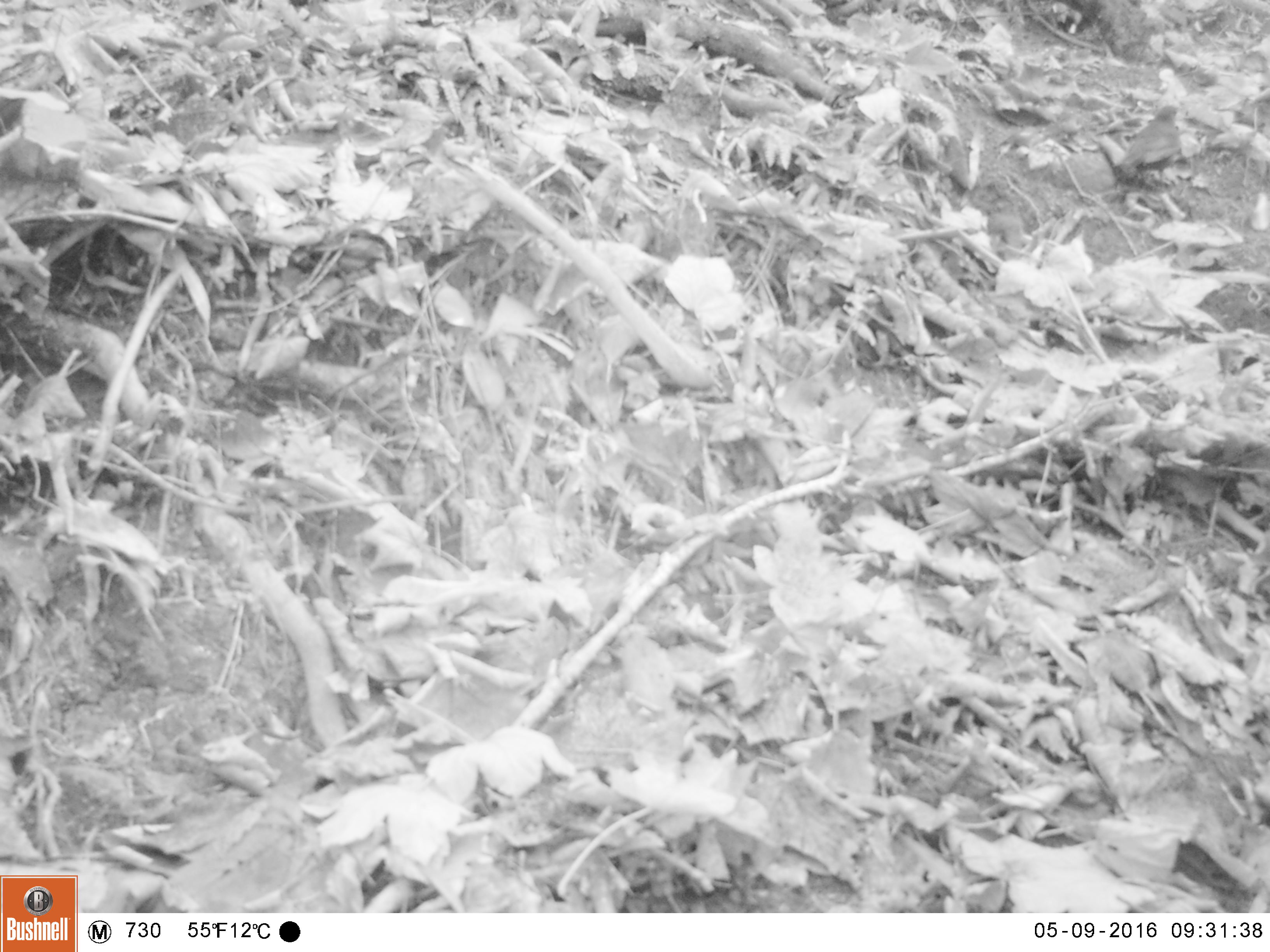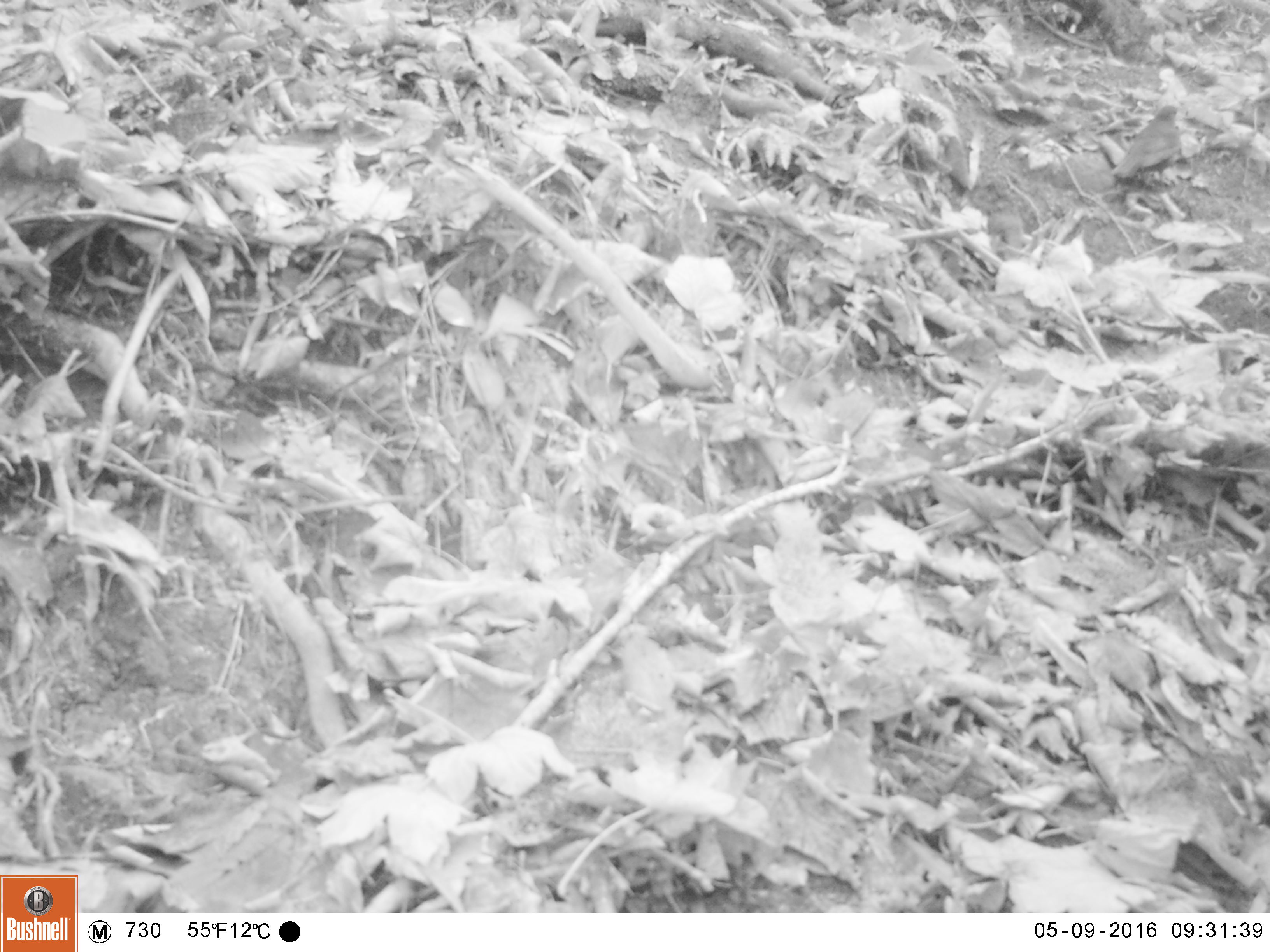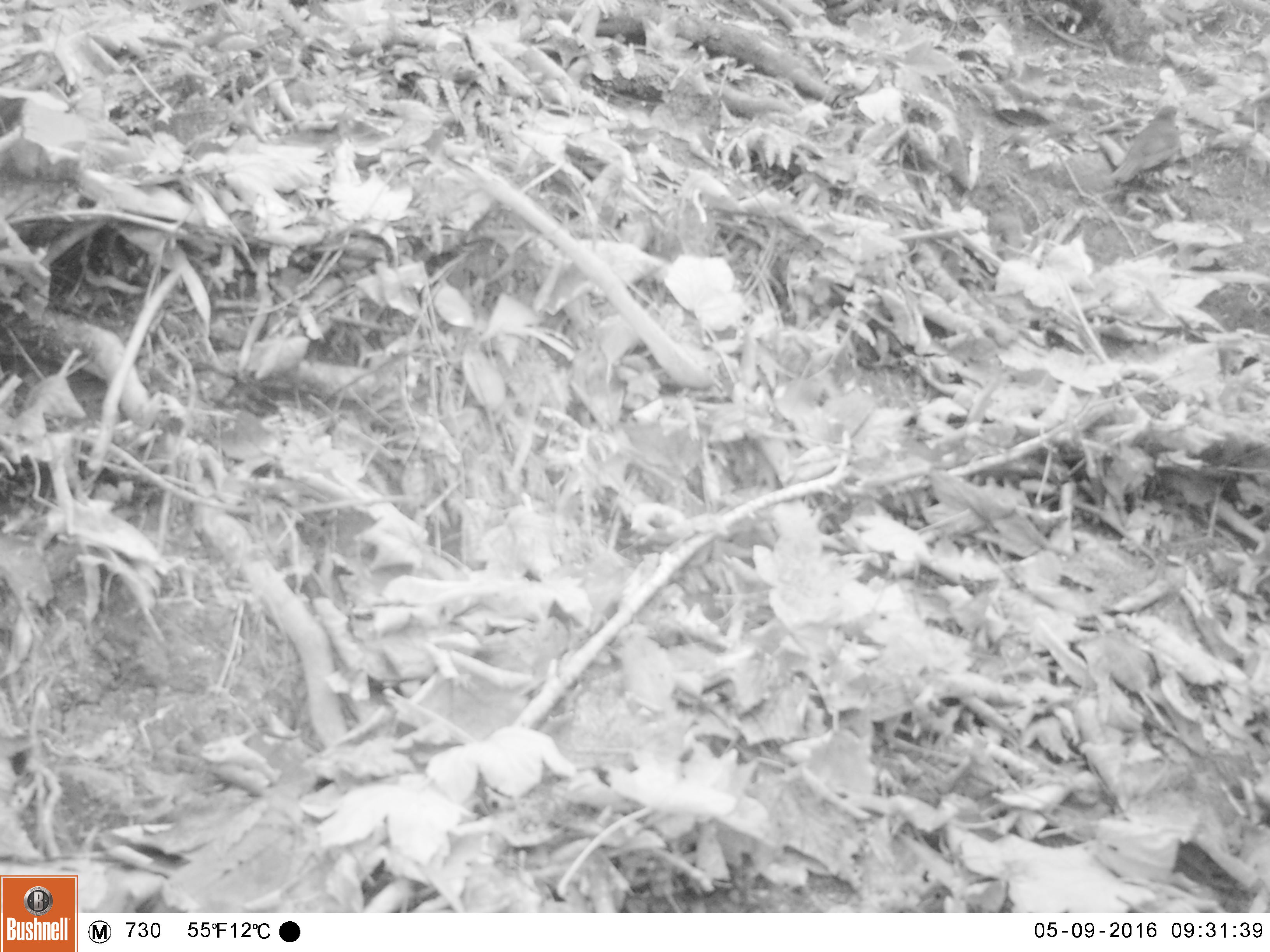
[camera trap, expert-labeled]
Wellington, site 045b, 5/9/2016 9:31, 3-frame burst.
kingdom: Animalia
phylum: Chordata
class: Aves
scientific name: Aves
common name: bird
Bird (Aves).